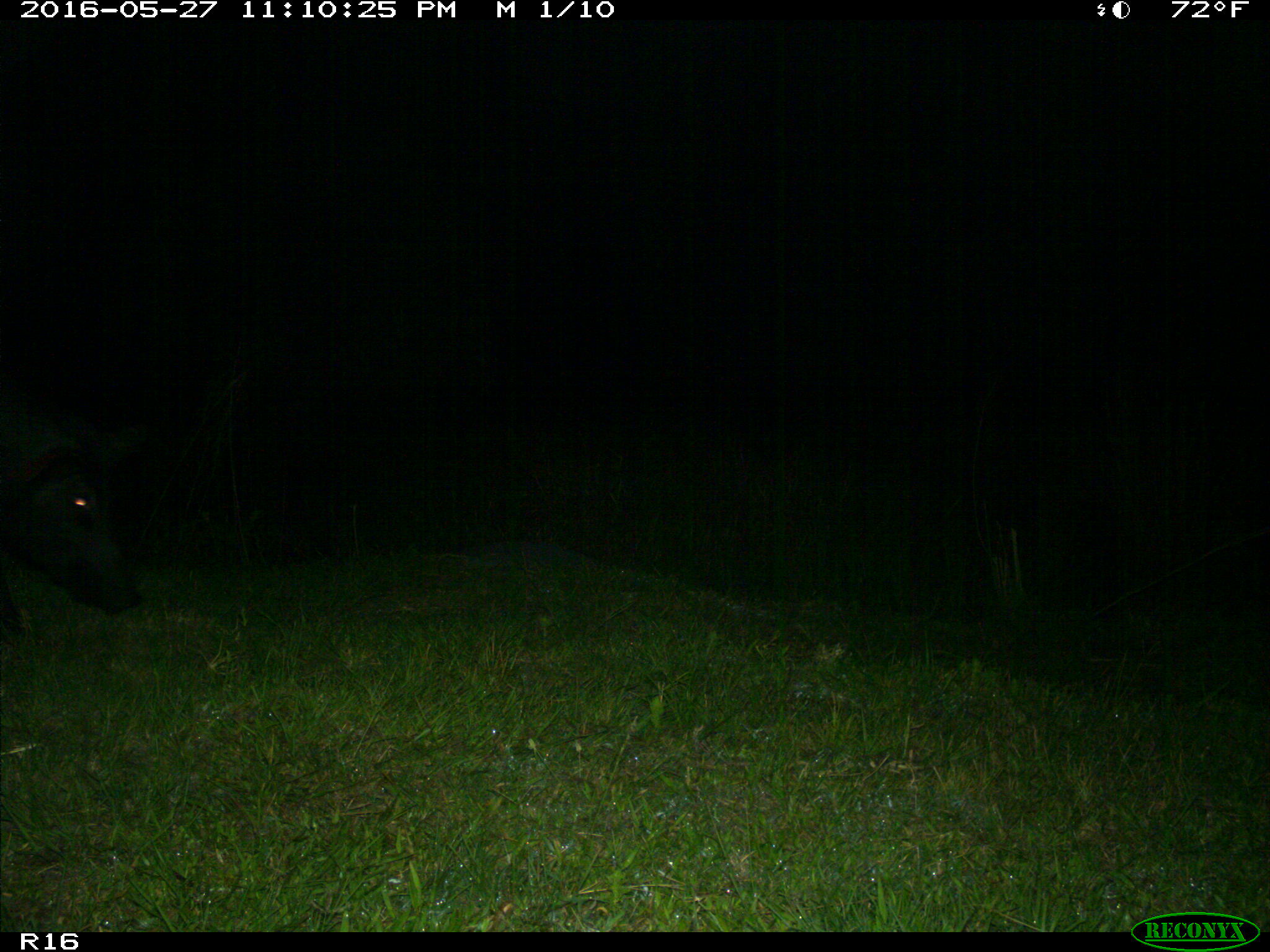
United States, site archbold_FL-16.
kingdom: Animalia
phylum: Chordata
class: Mammalia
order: Artiodactyla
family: Suidae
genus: Sus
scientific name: Sus scrofa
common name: wild boar